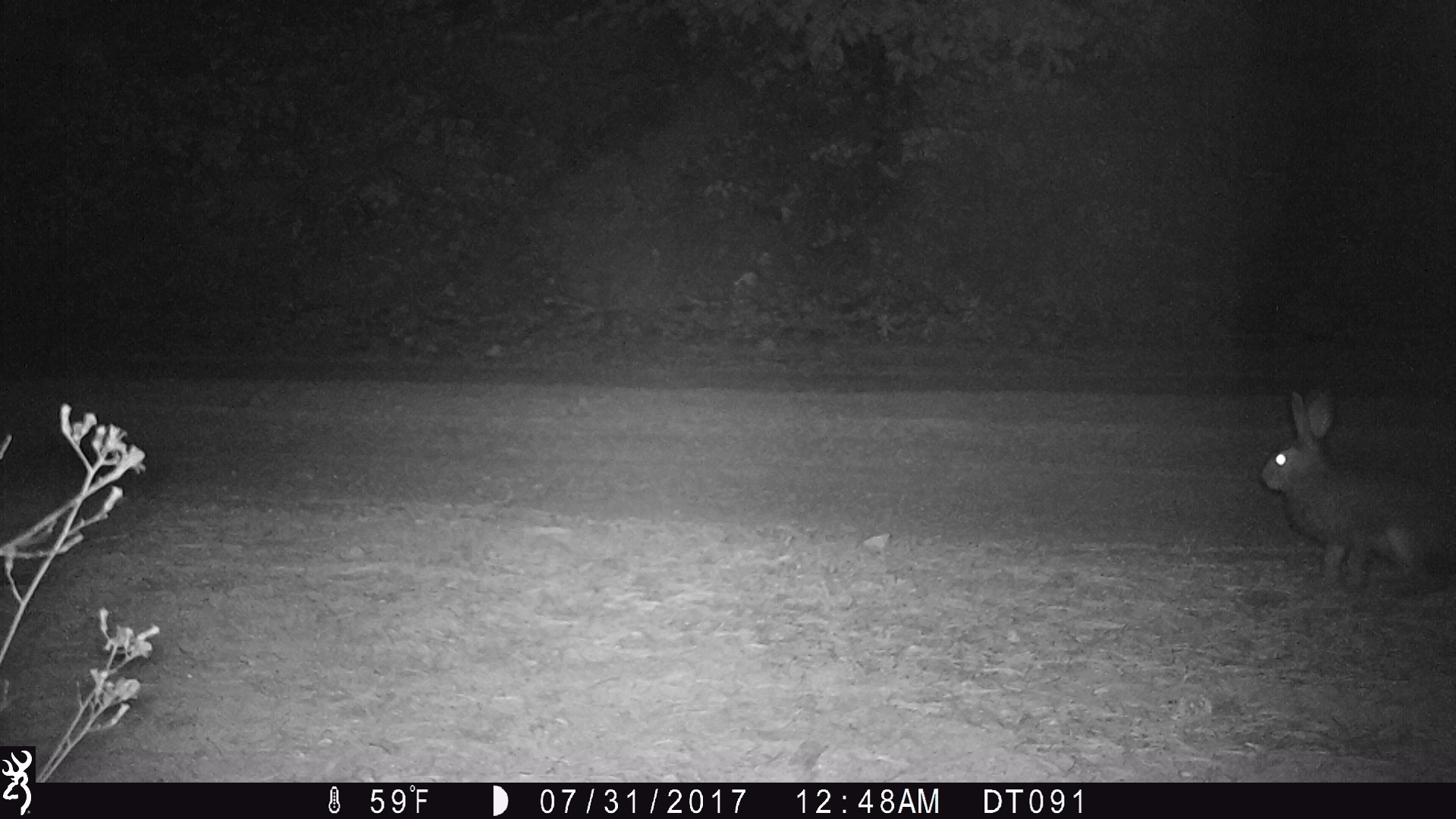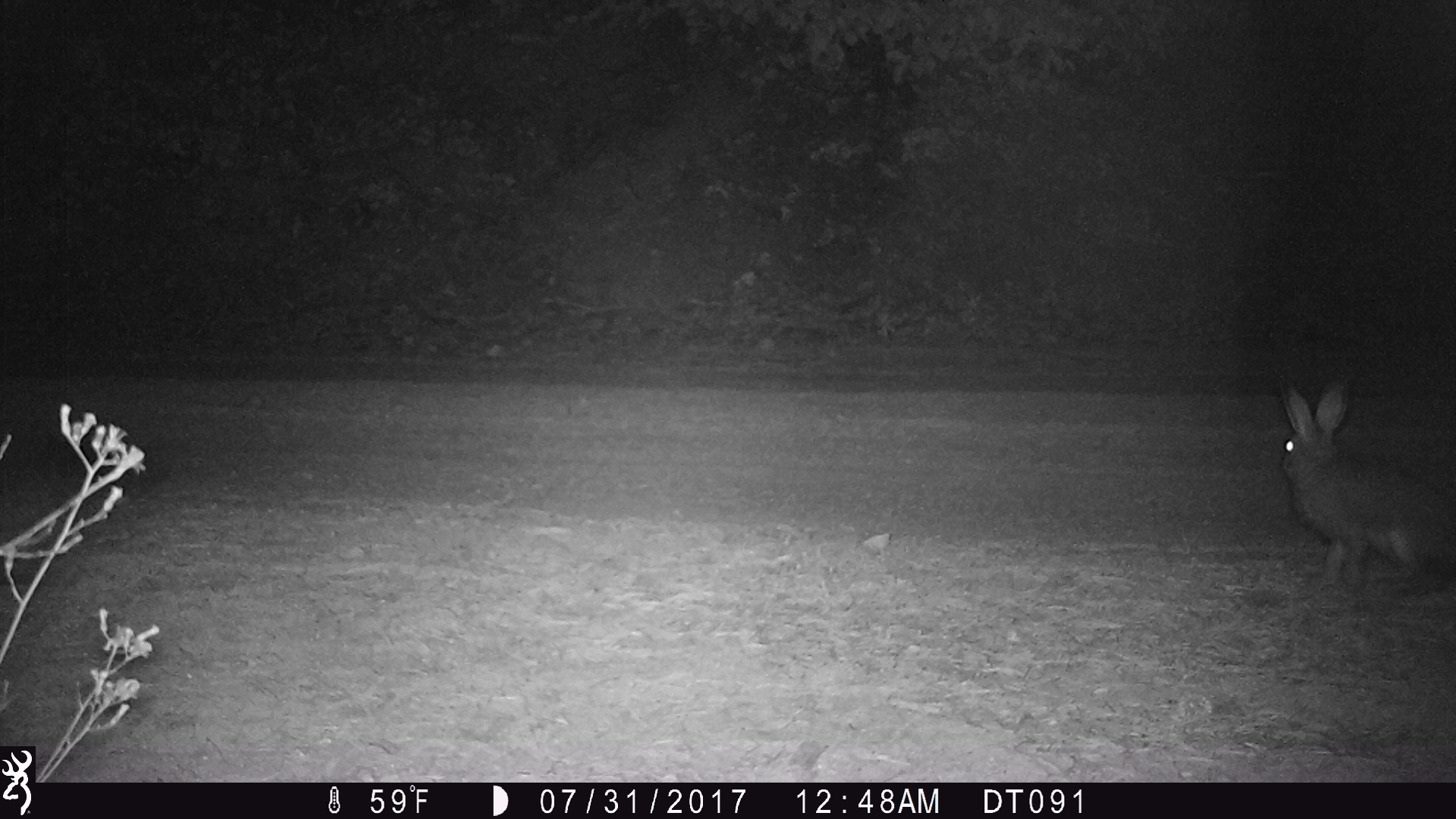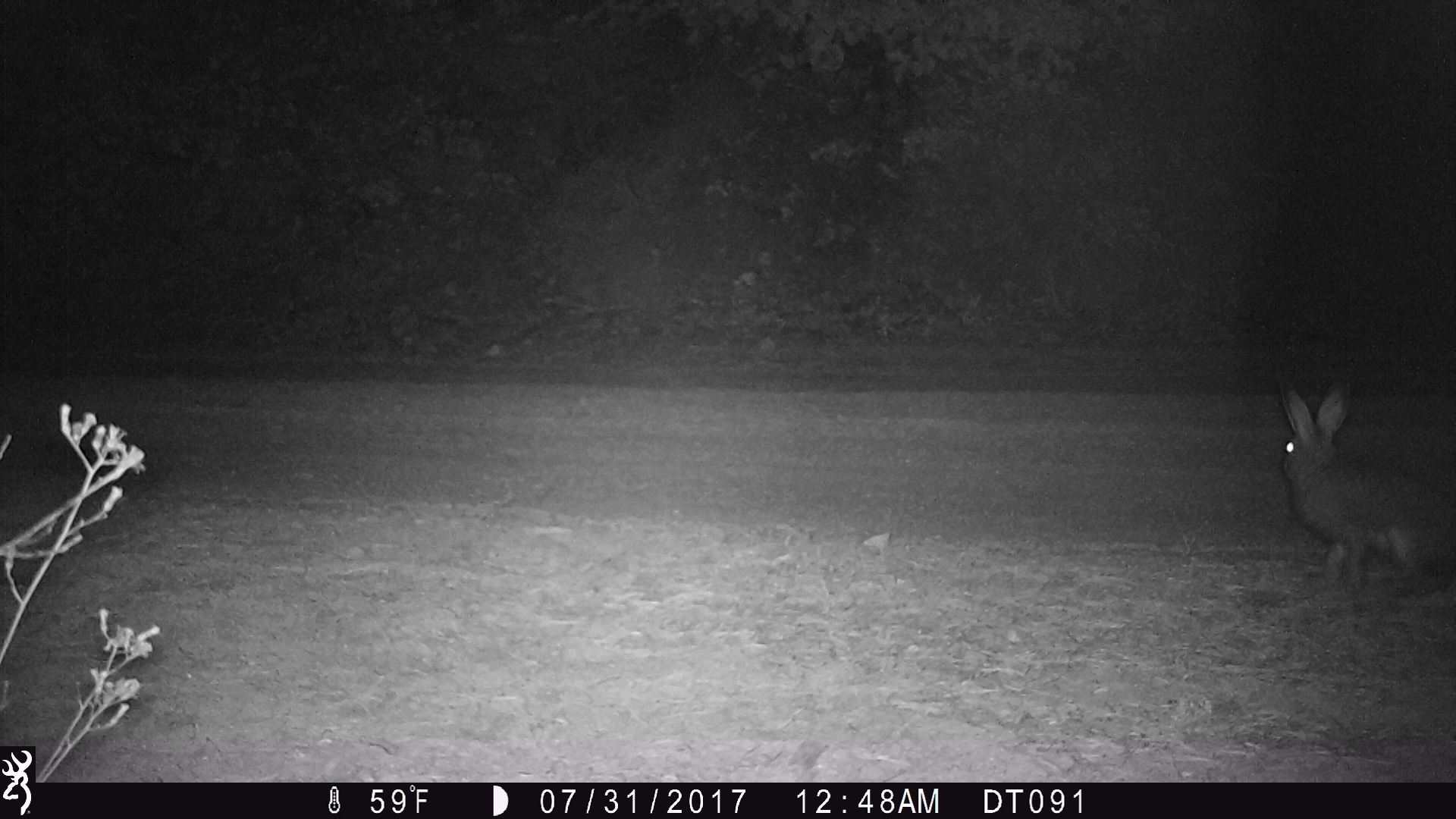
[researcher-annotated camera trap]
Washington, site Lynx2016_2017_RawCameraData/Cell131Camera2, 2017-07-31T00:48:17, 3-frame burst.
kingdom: Animalia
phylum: Chordata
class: Mammalia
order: Lagomorpha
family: Leporidae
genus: Lepus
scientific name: Lepus americanus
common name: snowshoe hare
Lepus americanus (snowshoe hare). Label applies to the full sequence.